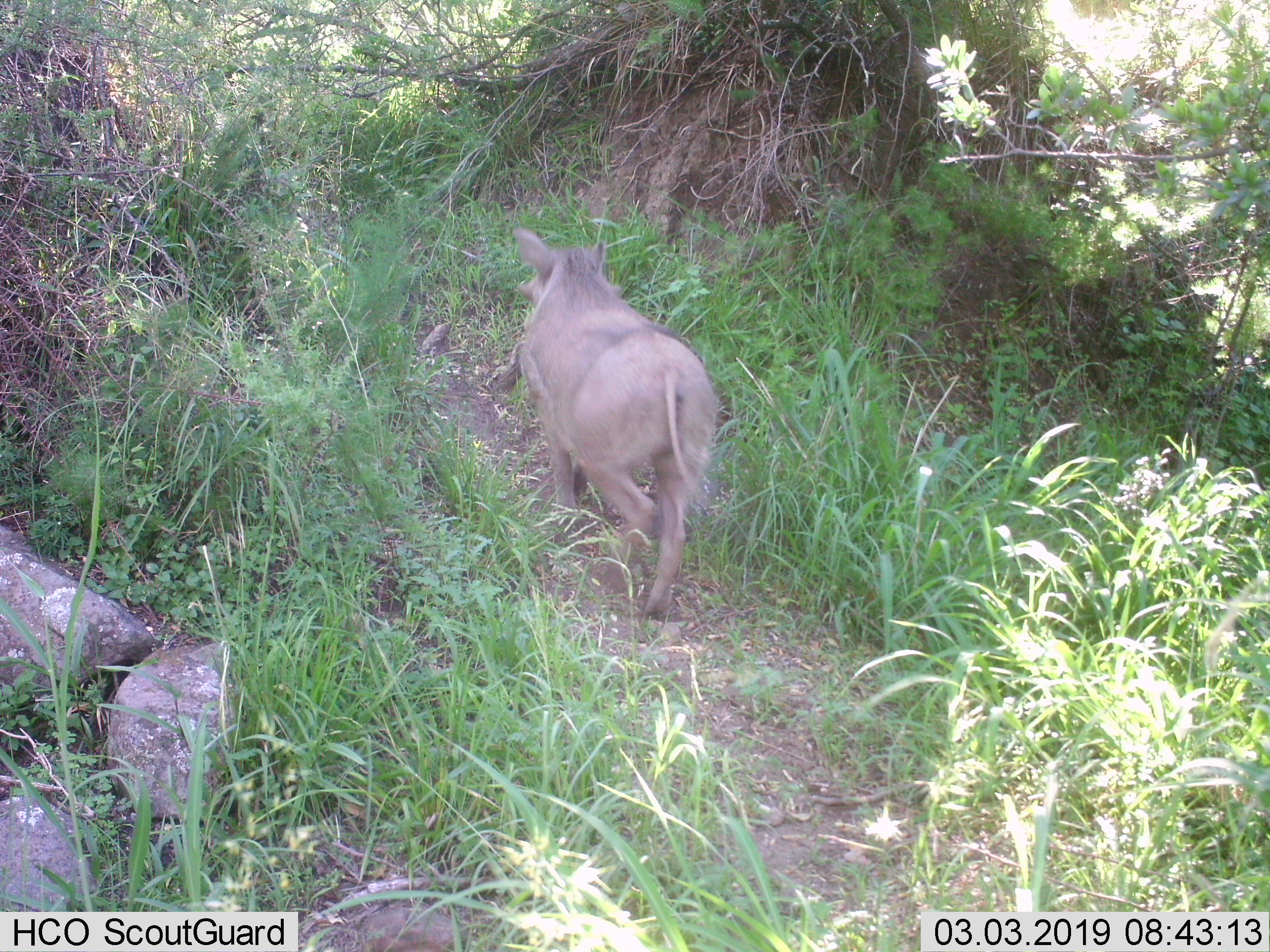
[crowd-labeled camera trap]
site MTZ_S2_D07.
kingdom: Animalia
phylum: Chordata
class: Mammalia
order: Artiodactyla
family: Suidae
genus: Phacochoerus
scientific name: Phacochoerus africanus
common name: warthog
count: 1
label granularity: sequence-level